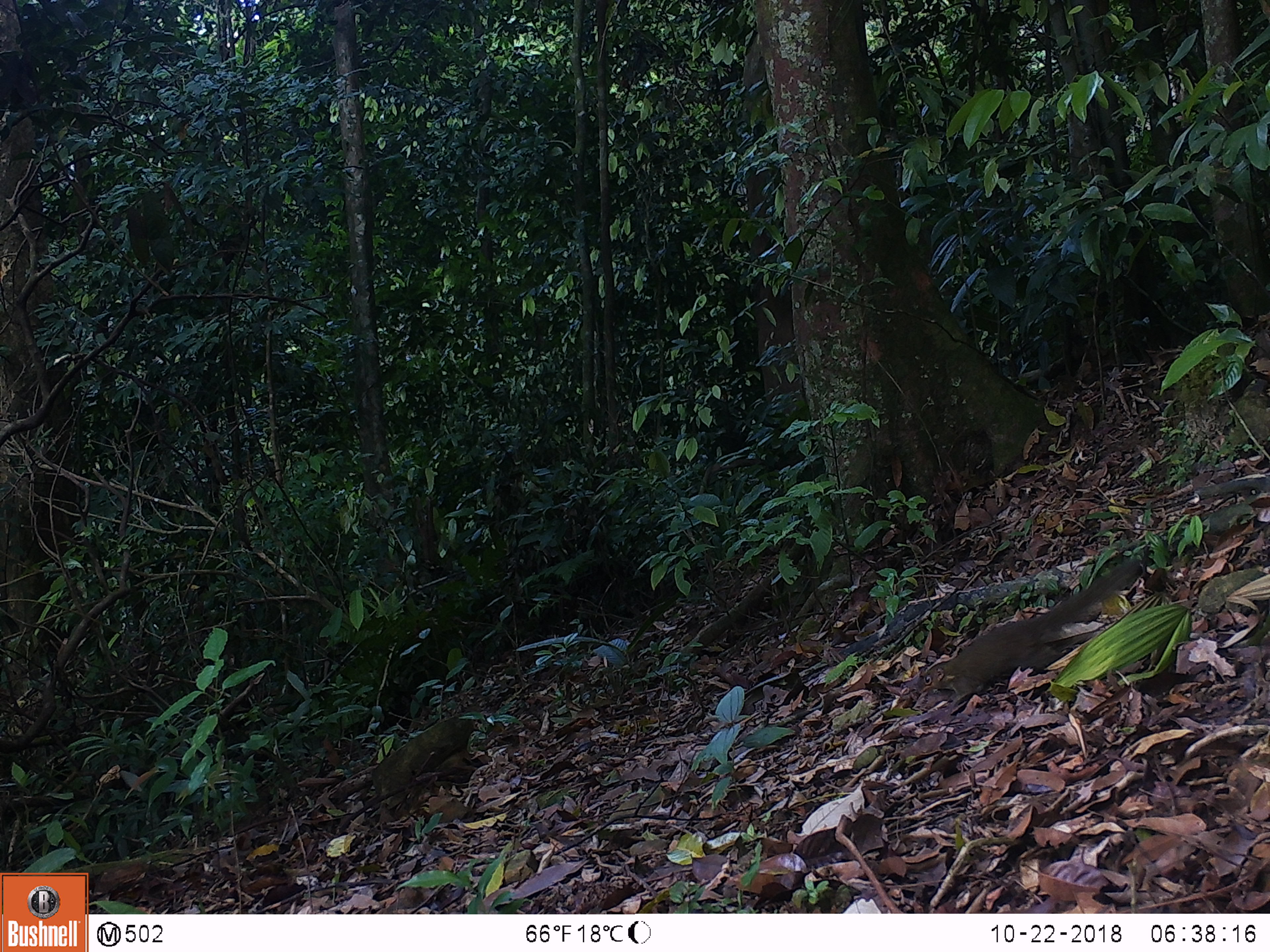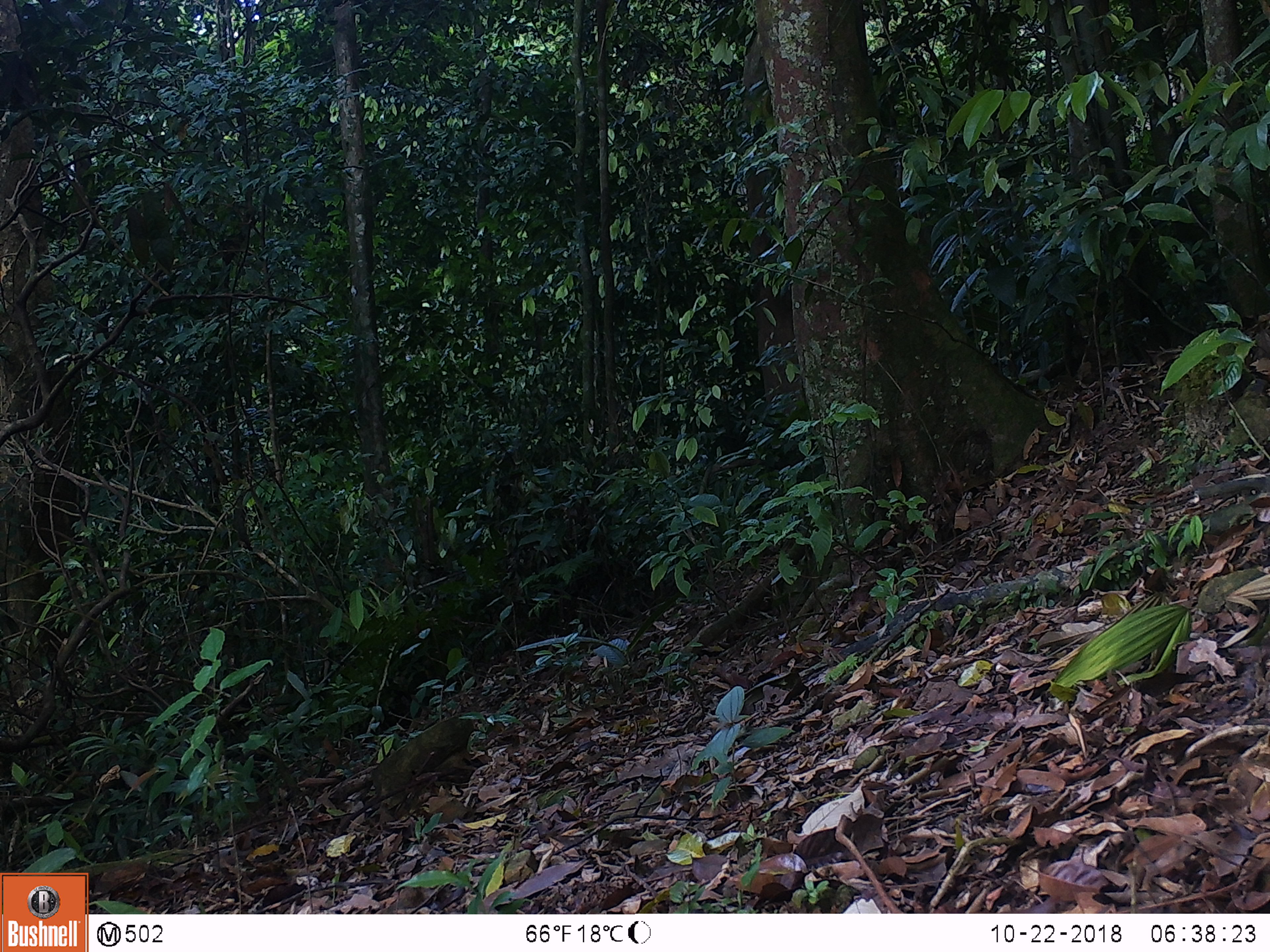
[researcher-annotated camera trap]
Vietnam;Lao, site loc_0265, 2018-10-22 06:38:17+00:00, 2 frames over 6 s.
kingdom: Animalia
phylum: Chordata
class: Aves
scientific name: Aves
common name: bird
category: unidentified bird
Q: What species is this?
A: Unidentified bird (bird) (Aves).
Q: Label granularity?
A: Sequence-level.